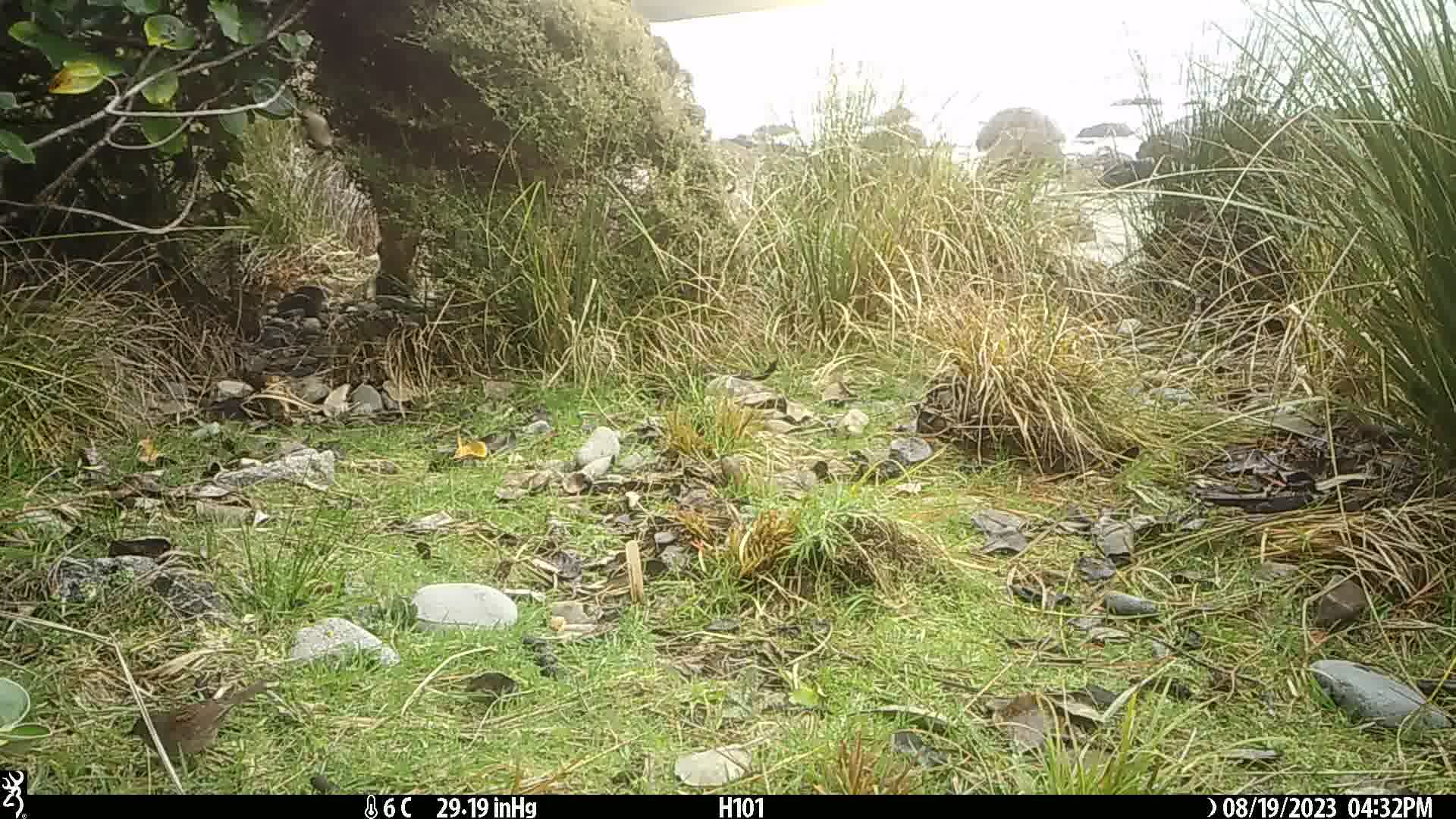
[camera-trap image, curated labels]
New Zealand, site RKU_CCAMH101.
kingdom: Animalia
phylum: Chordata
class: Aves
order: Passeriformes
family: Prunellidae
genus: Prunella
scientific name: Prunella modularis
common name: dunnock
Dunnock (Prunella modularis).